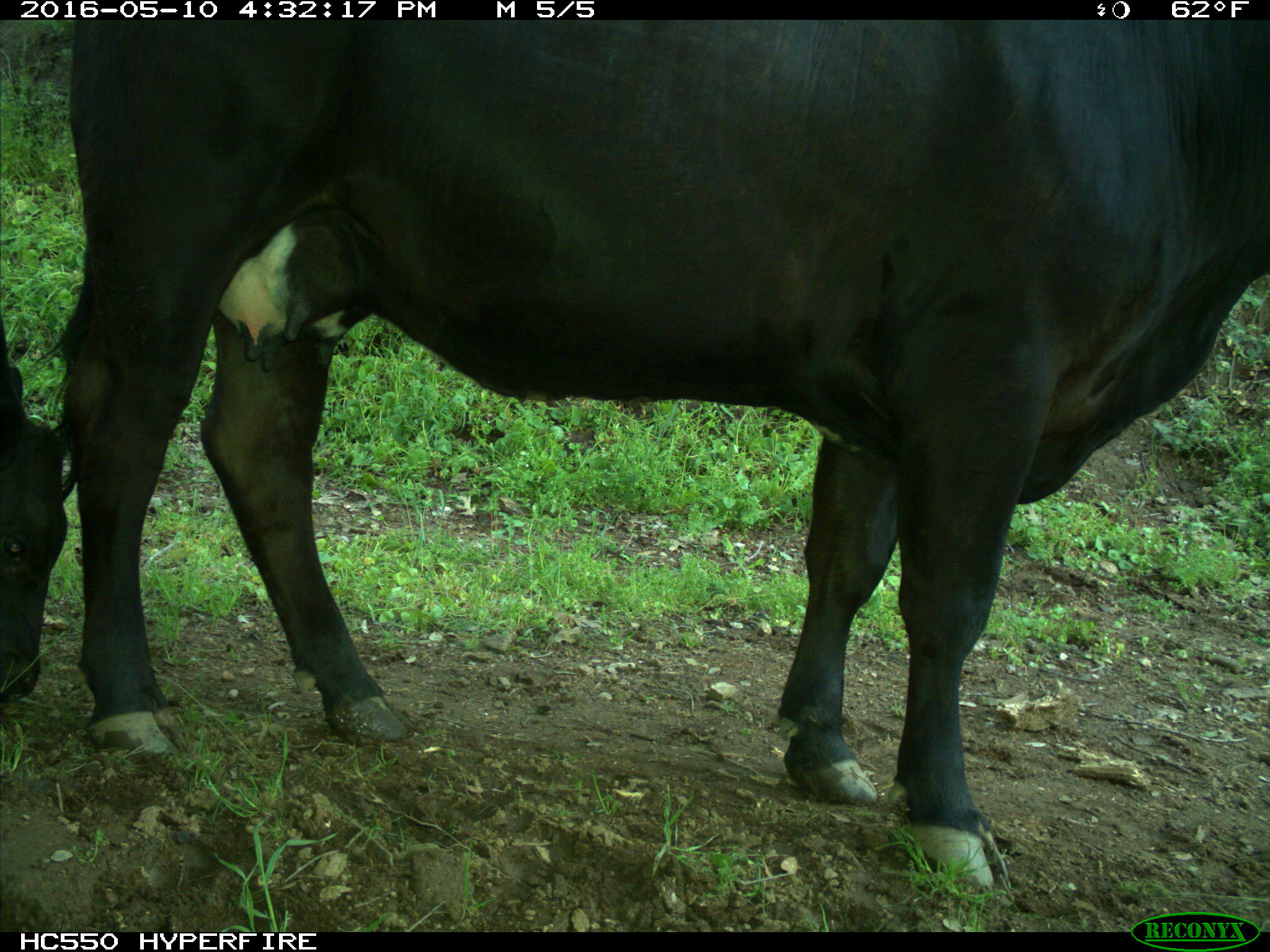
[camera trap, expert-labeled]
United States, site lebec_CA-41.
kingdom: Animalia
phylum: Chordata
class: Mammalia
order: Artiodactyla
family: Bovidae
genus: Bos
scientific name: Bos taurus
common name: domestic cow